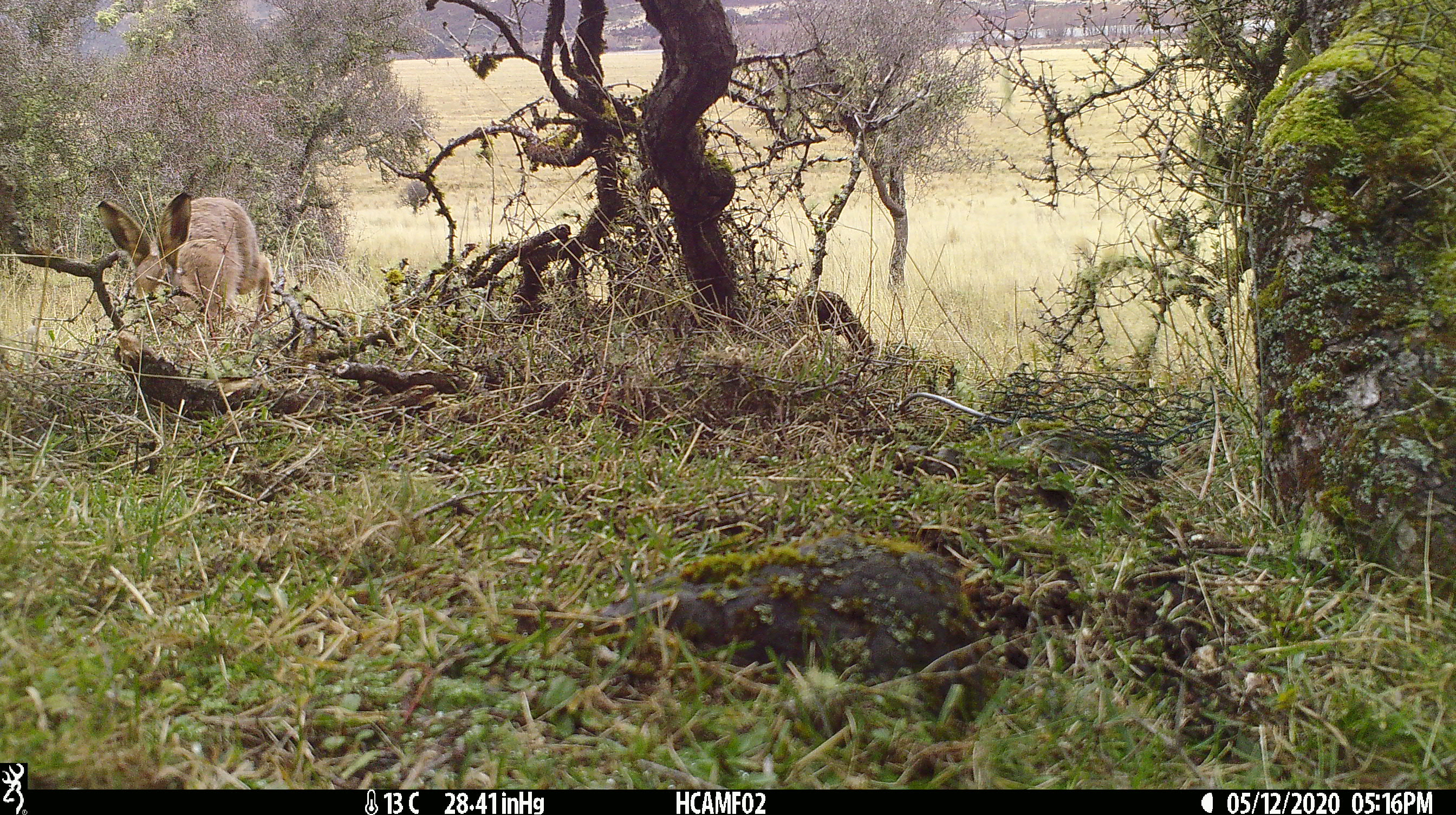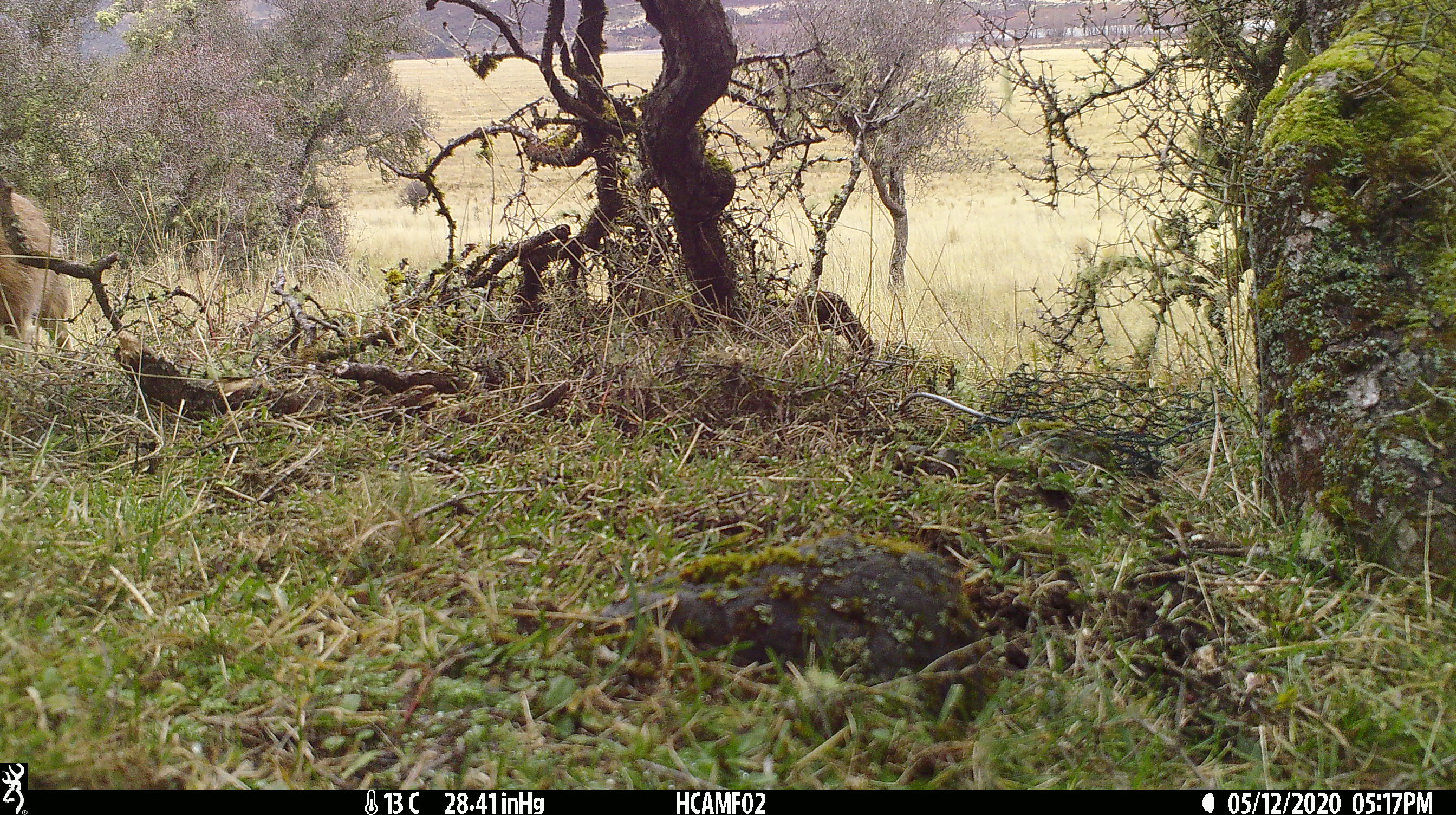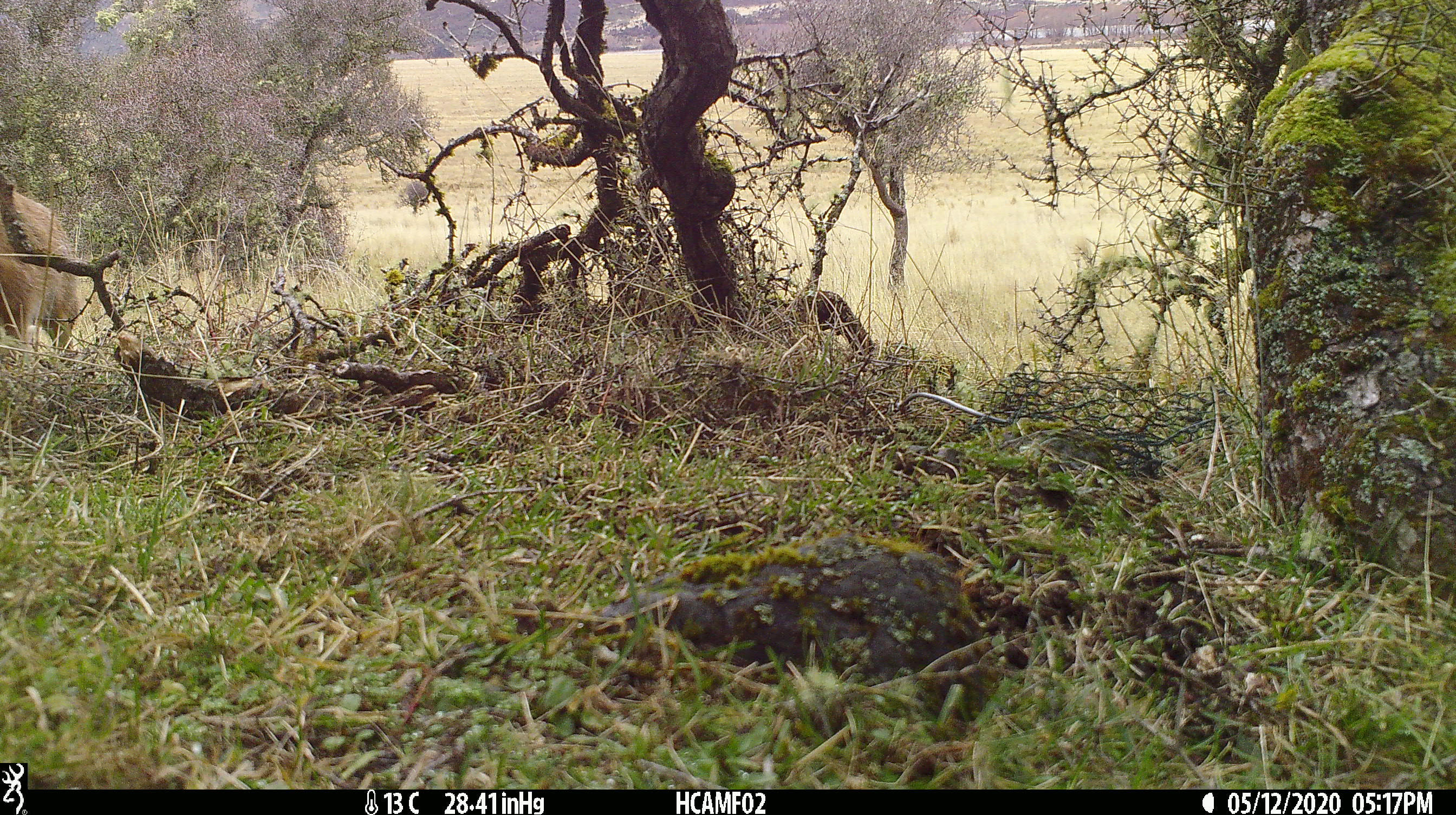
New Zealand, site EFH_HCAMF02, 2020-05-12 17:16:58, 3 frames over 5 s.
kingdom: Animalia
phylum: Chordata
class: Mammalia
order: Lagomorpha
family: Leporidae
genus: Lepus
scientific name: Lepus europaeus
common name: brown hare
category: hare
Hare (brown hare) (Lepus europaeus).